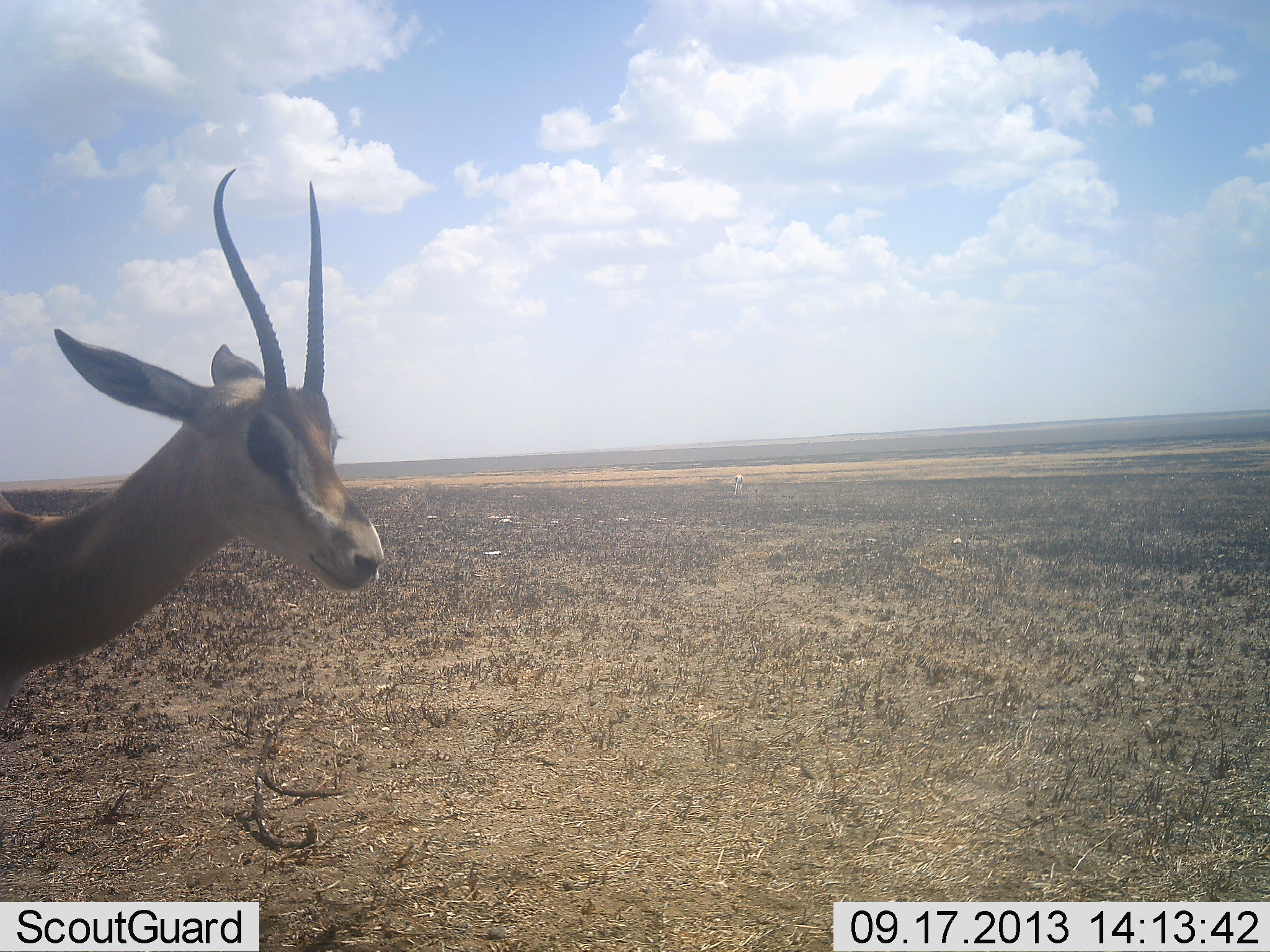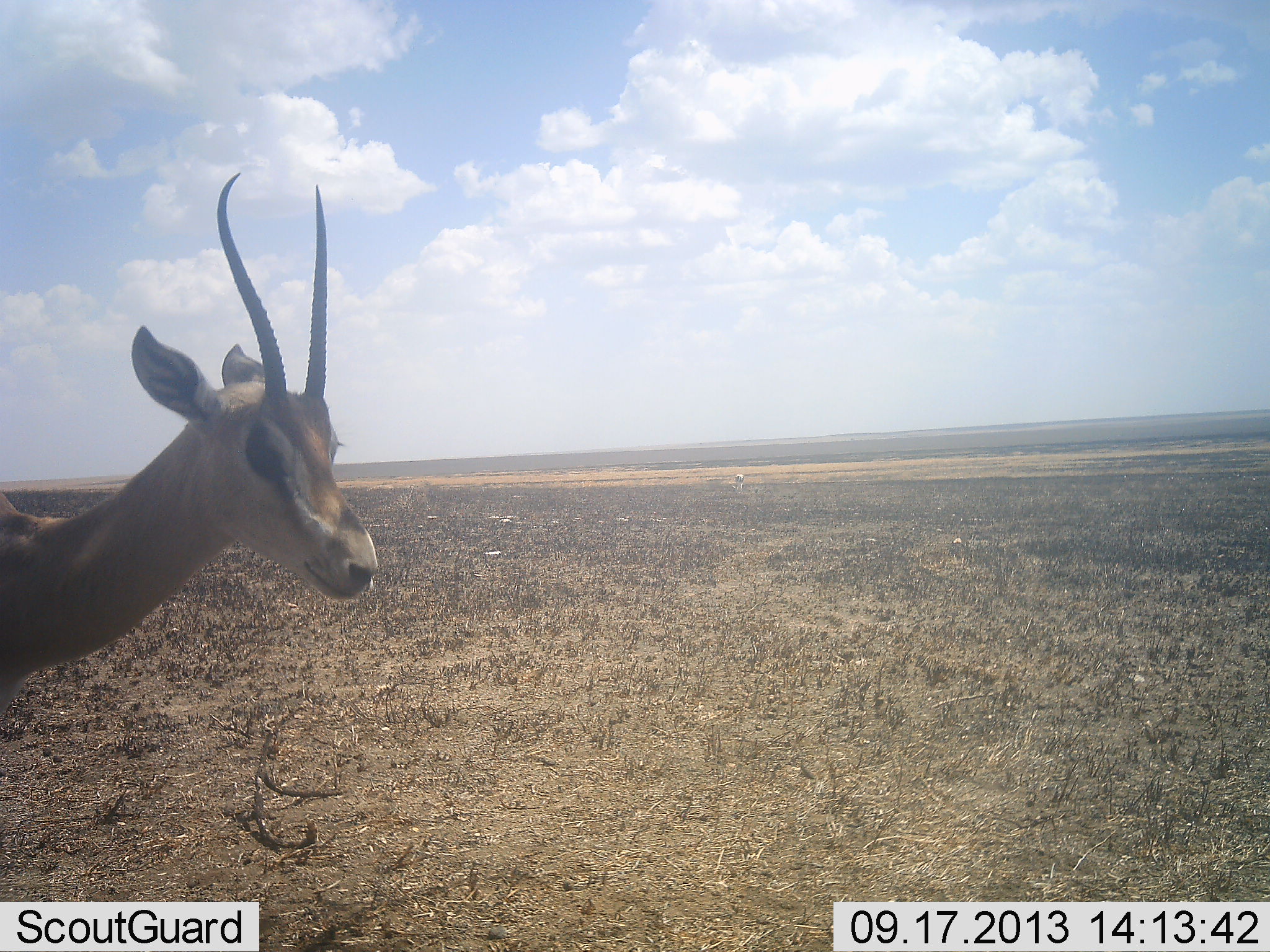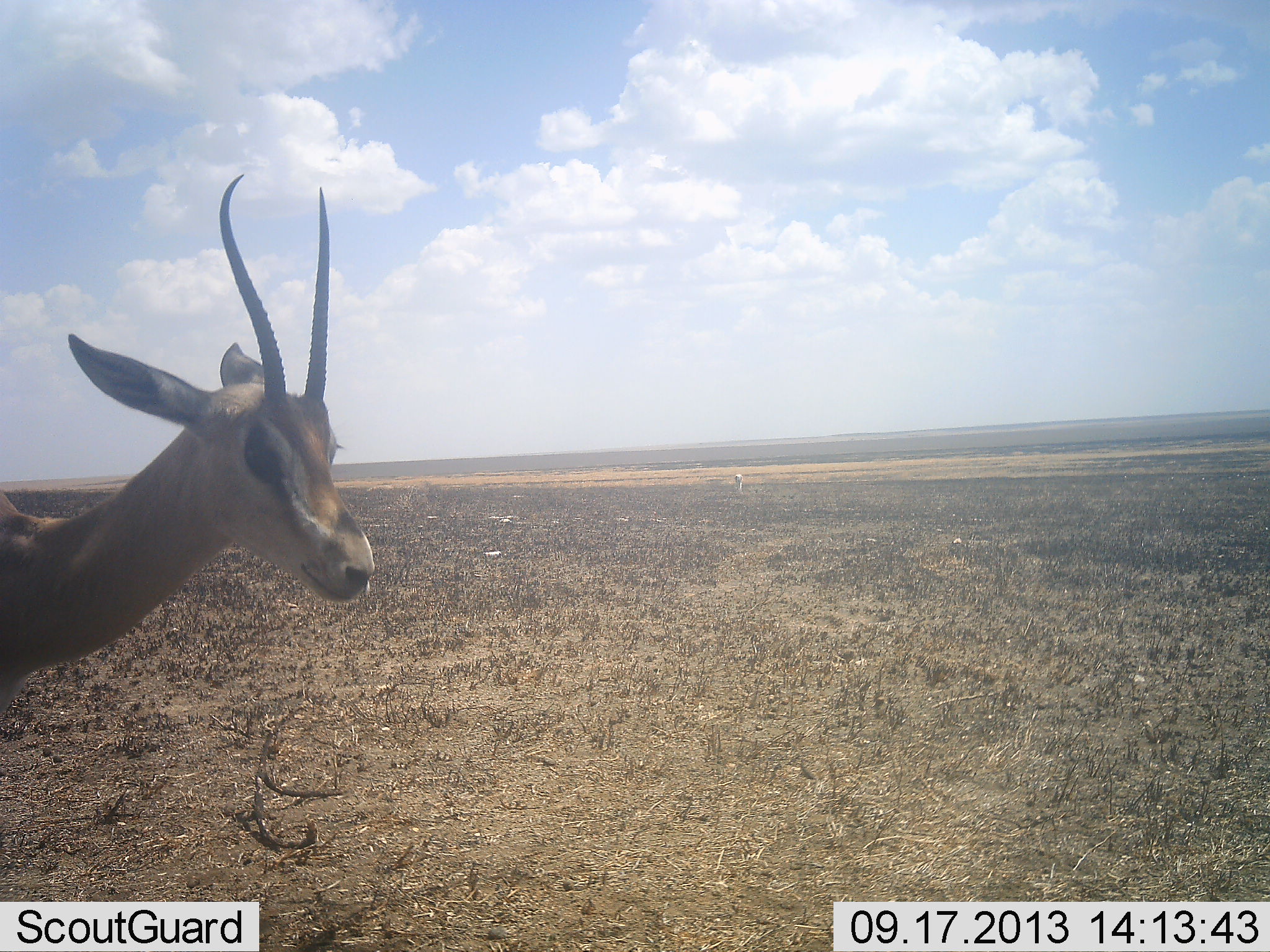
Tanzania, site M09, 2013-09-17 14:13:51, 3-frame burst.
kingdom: Animalia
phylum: Chordata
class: Mammalia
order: Artiodactyla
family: Bovidae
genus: Nanger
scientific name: Nanger granti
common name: grant's gazelle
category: gazellegrants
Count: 1.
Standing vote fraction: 100%.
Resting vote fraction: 0%.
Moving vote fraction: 0%.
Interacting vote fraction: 0%.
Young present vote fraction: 0%.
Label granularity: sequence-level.